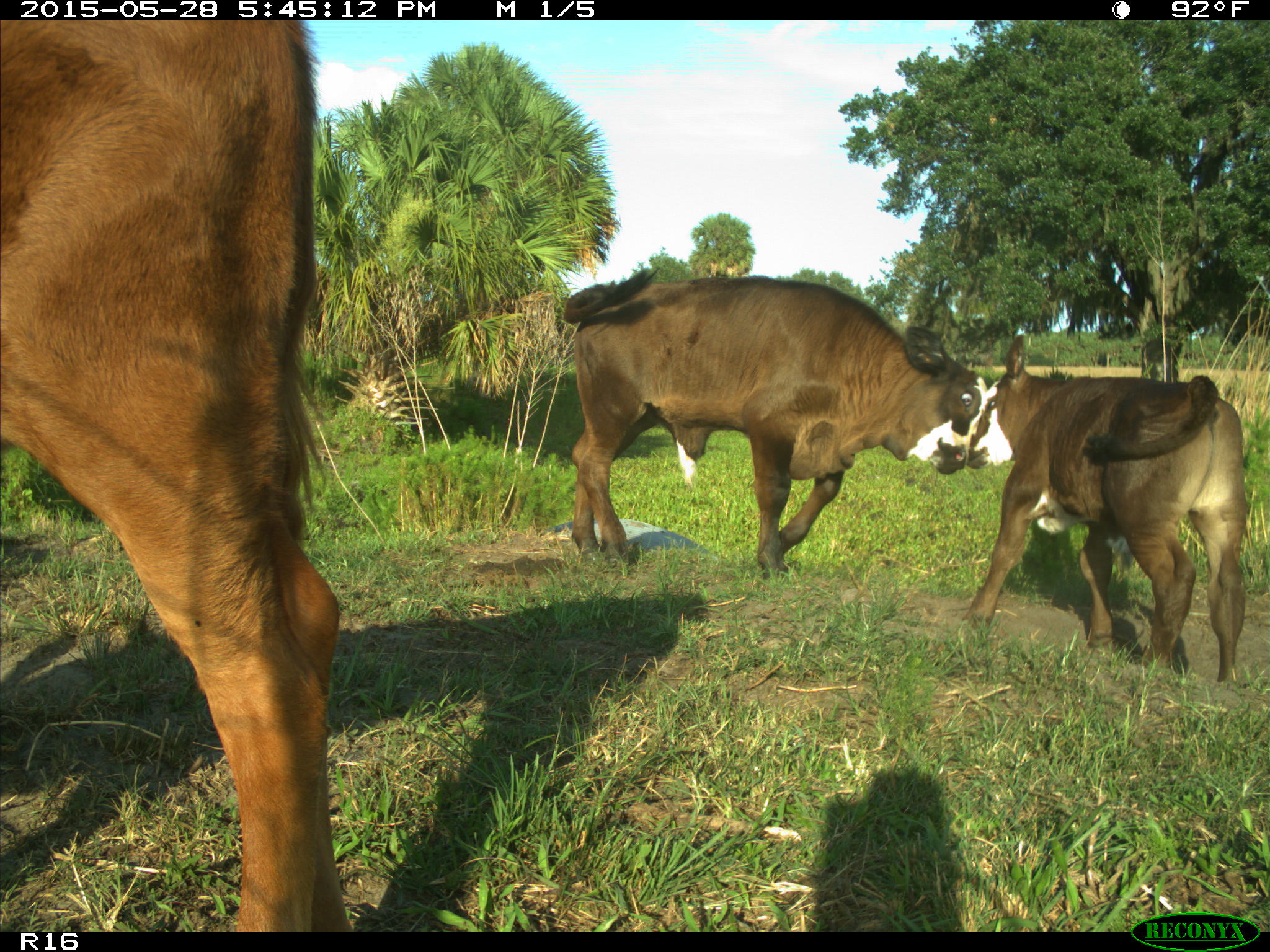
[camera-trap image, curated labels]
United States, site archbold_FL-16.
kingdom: Animalia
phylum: Chordata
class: Mammalia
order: Artiodactyla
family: Bovidae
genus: Bos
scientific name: Bos taurus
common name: domestic cow